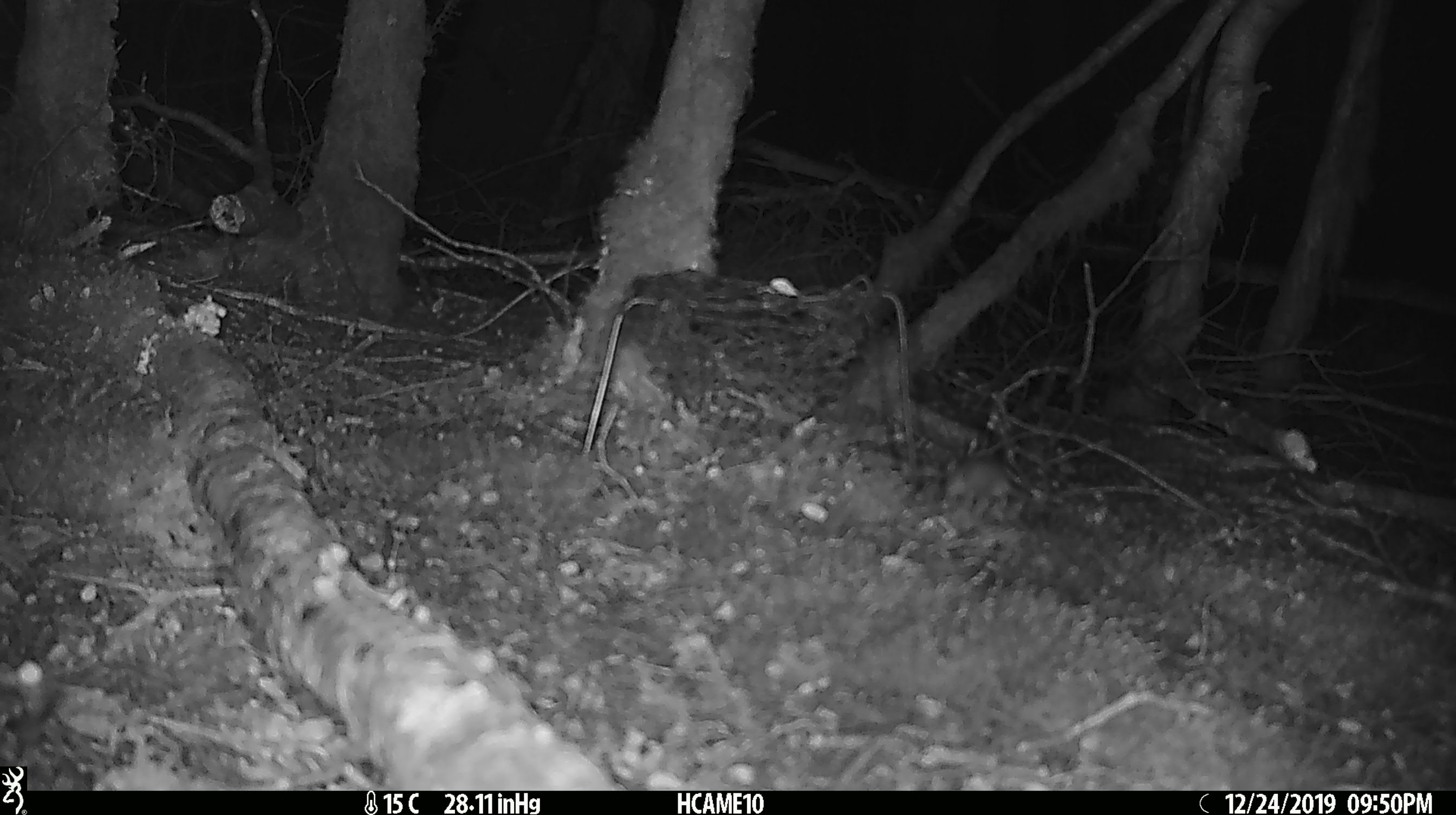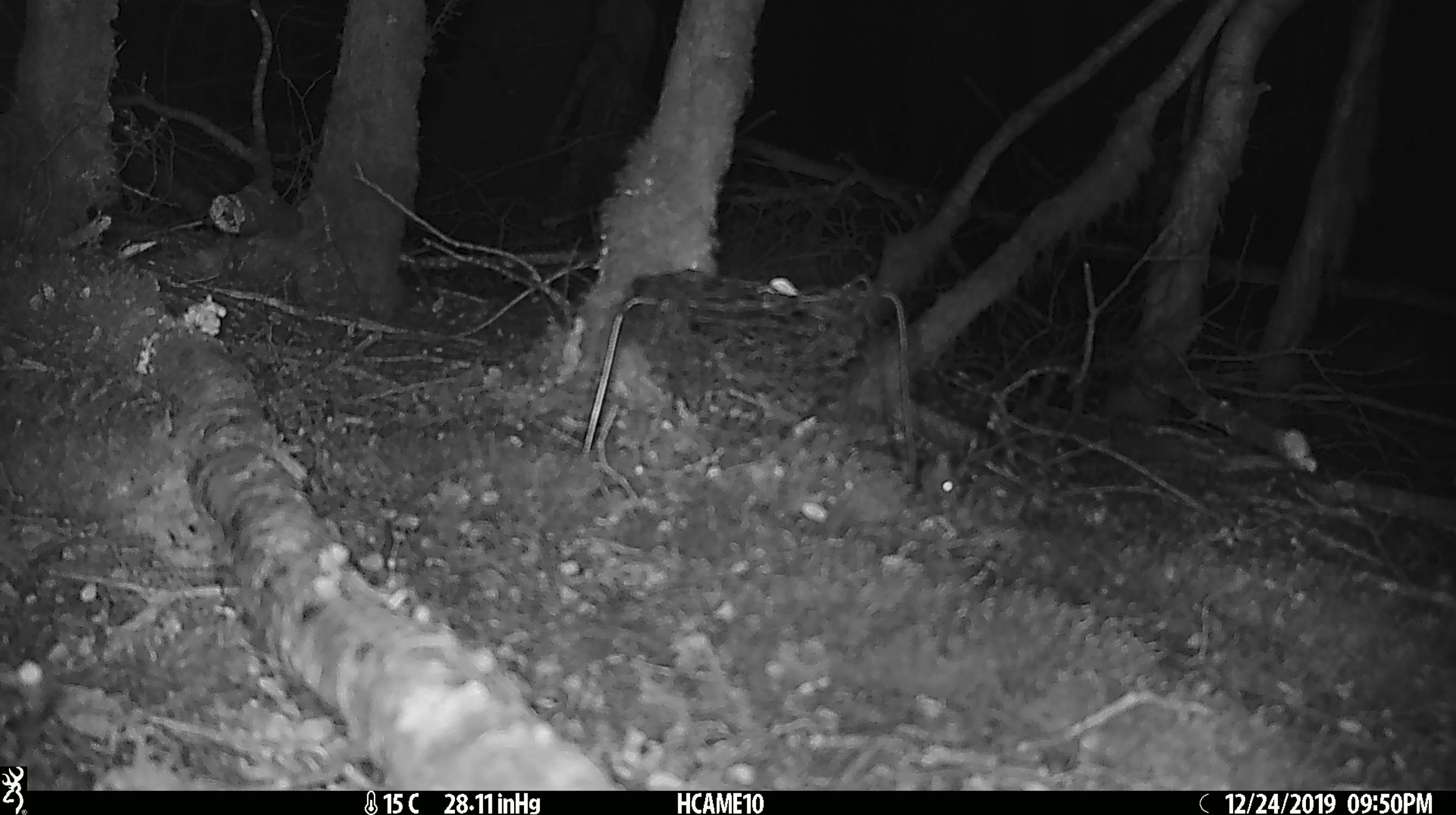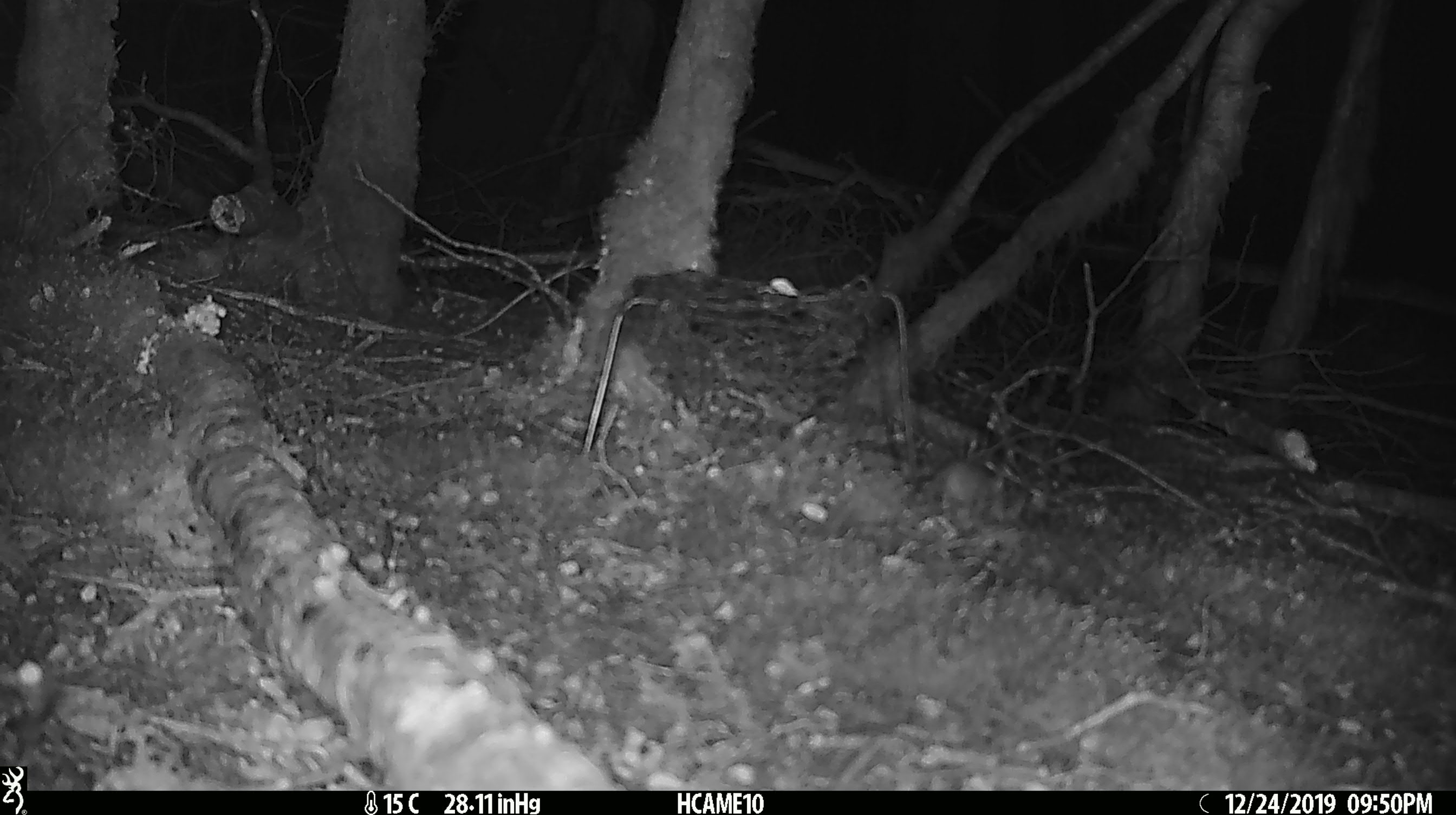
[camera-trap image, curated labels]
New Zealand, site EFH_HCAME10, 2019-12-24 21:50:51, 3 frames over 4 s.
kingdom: Animalia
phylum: Chordata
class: Mammalia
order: Rodentia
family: Muridae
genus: Mus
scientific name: Mus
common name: mouse